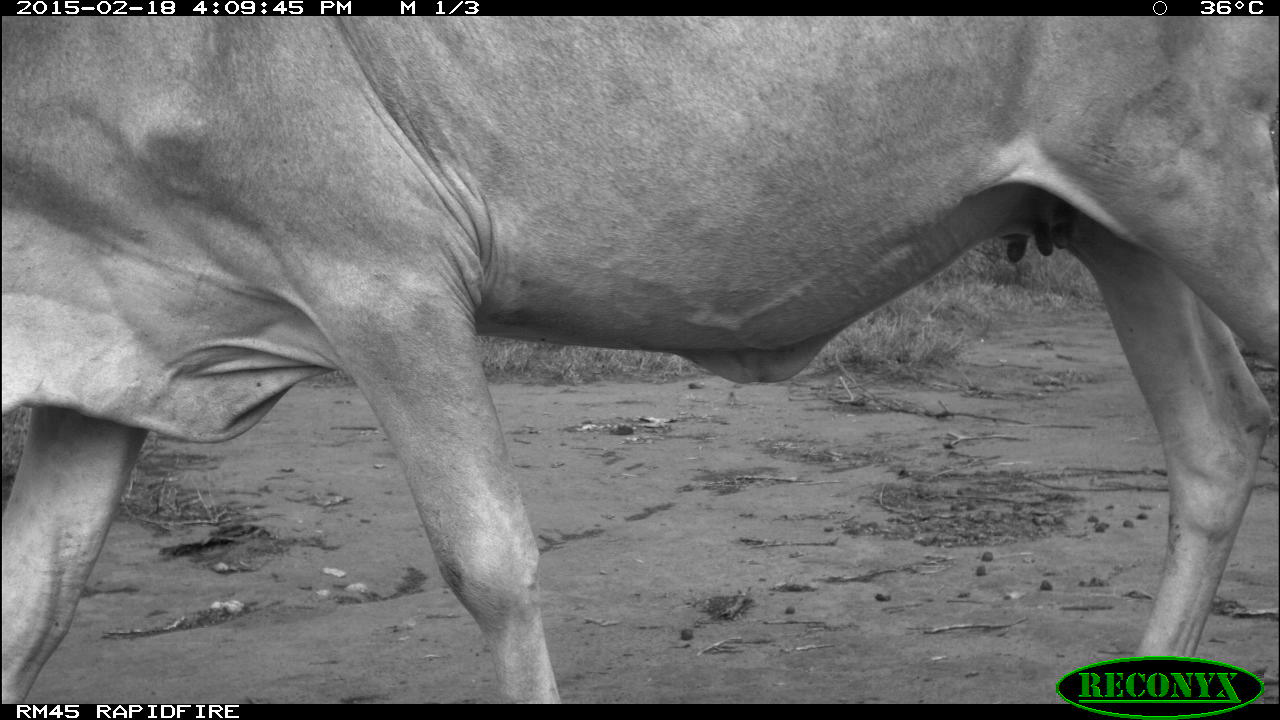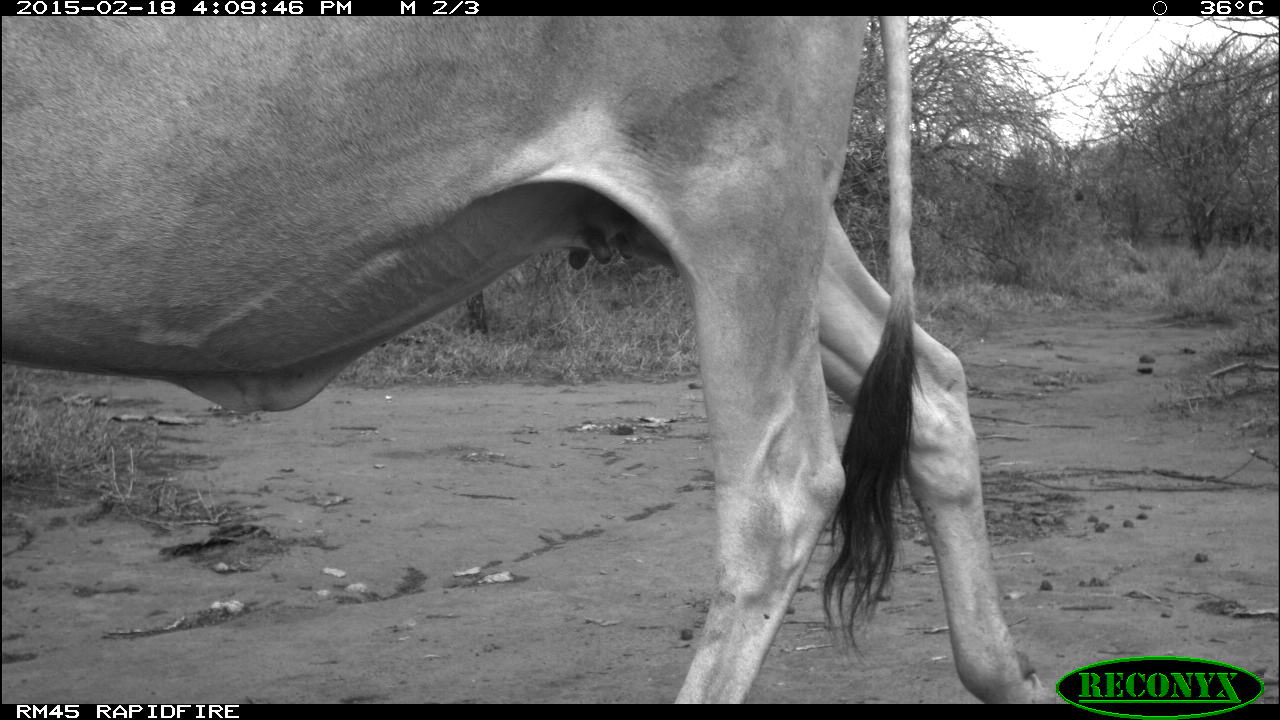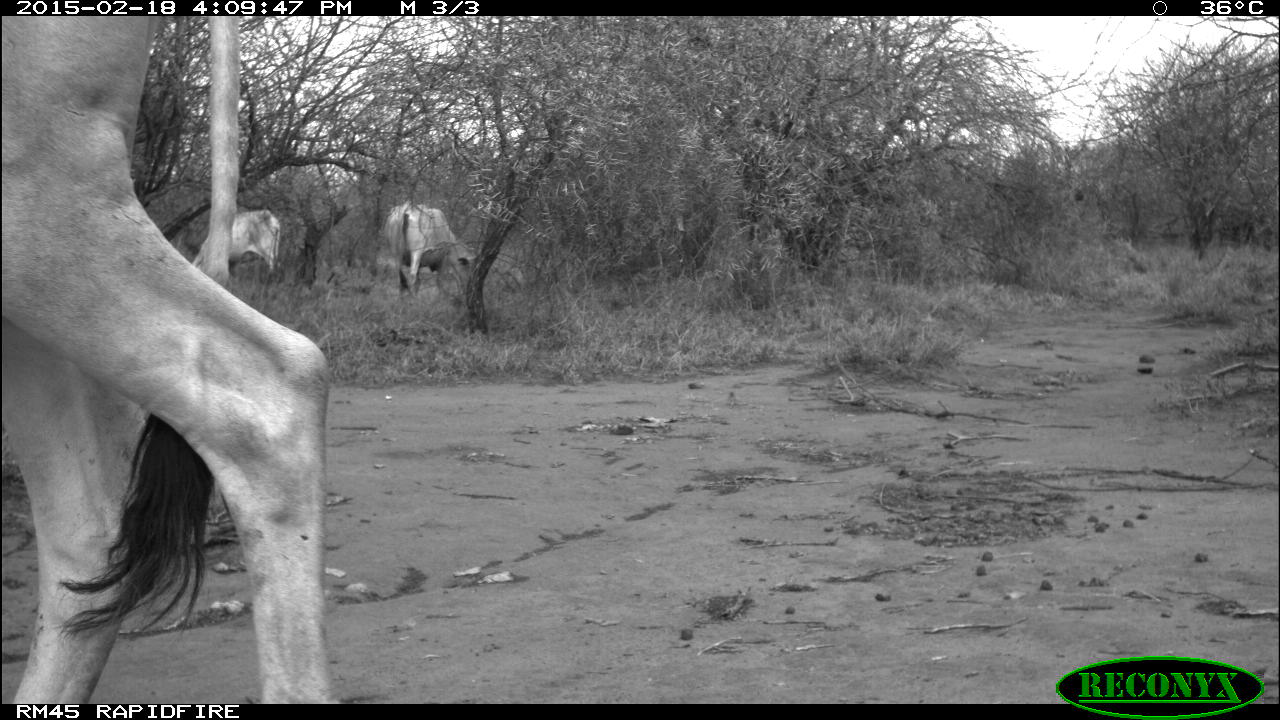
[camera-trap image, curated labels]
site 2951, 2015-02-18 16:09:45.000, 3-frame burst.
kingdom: Animalia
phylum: Chordata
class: Mammalia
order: Artiodactyla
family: Bovidae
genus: Bos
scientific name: Bos taurus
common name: domestic cattle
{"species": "Bos taurus (domestic cattle)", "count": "4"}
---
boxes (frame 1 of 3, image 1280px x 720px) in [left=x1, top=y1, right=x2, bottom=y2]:
bos taurus: [left=1, top=17, right=1277, bottom=704]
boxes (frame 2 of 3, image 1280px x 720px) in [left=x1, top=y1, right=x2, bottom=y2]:
bos taurus: [left=2, top=16, right=1059, bottom=703]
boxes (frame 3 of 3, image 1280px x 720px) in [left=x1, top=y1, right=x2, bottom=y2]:
bos taurus: [left=2, top=16, right=326, bottom=705]; [left=384, top=200, right=478, bottom=304]; [left=201, top=210, right=281, bottom=275]